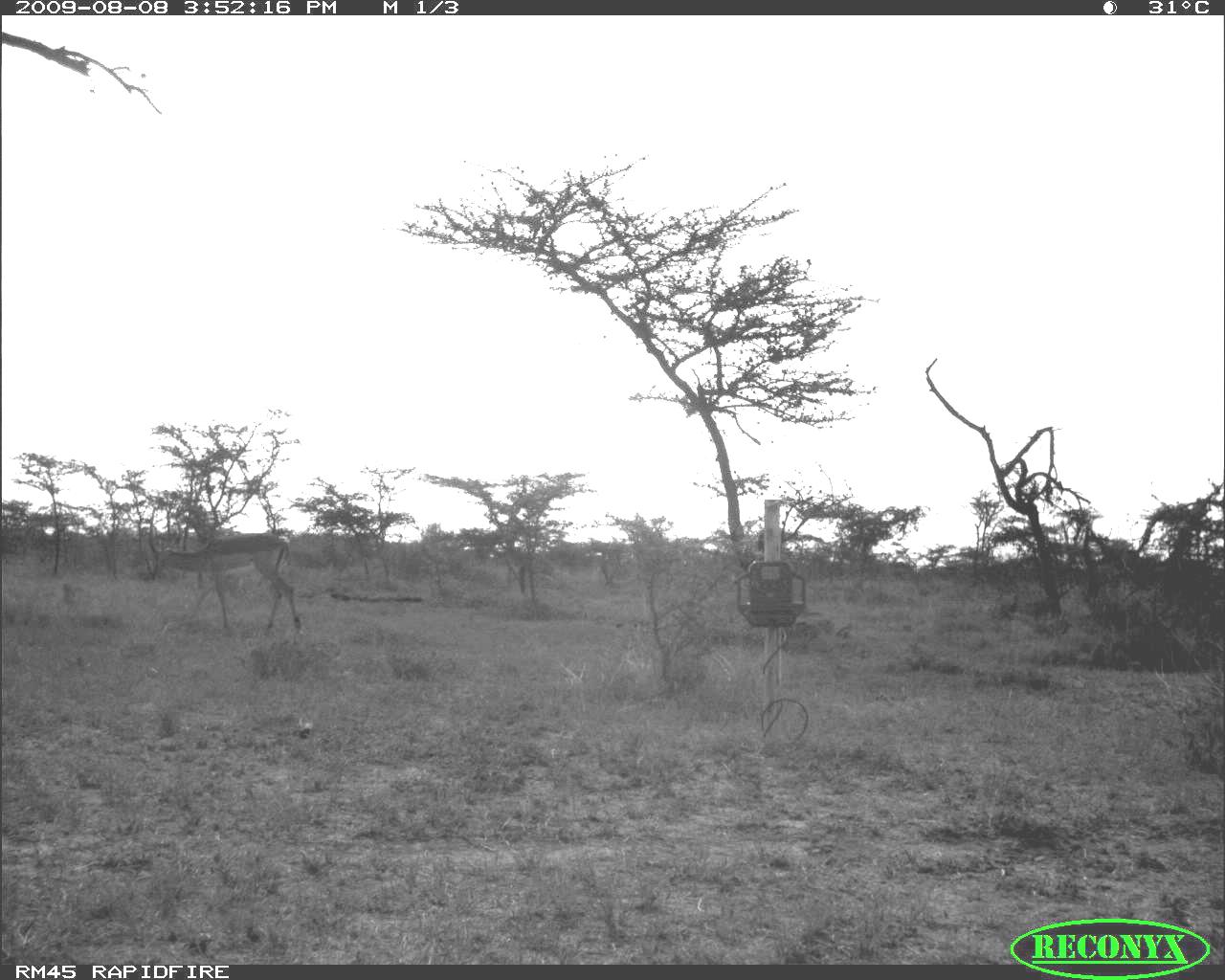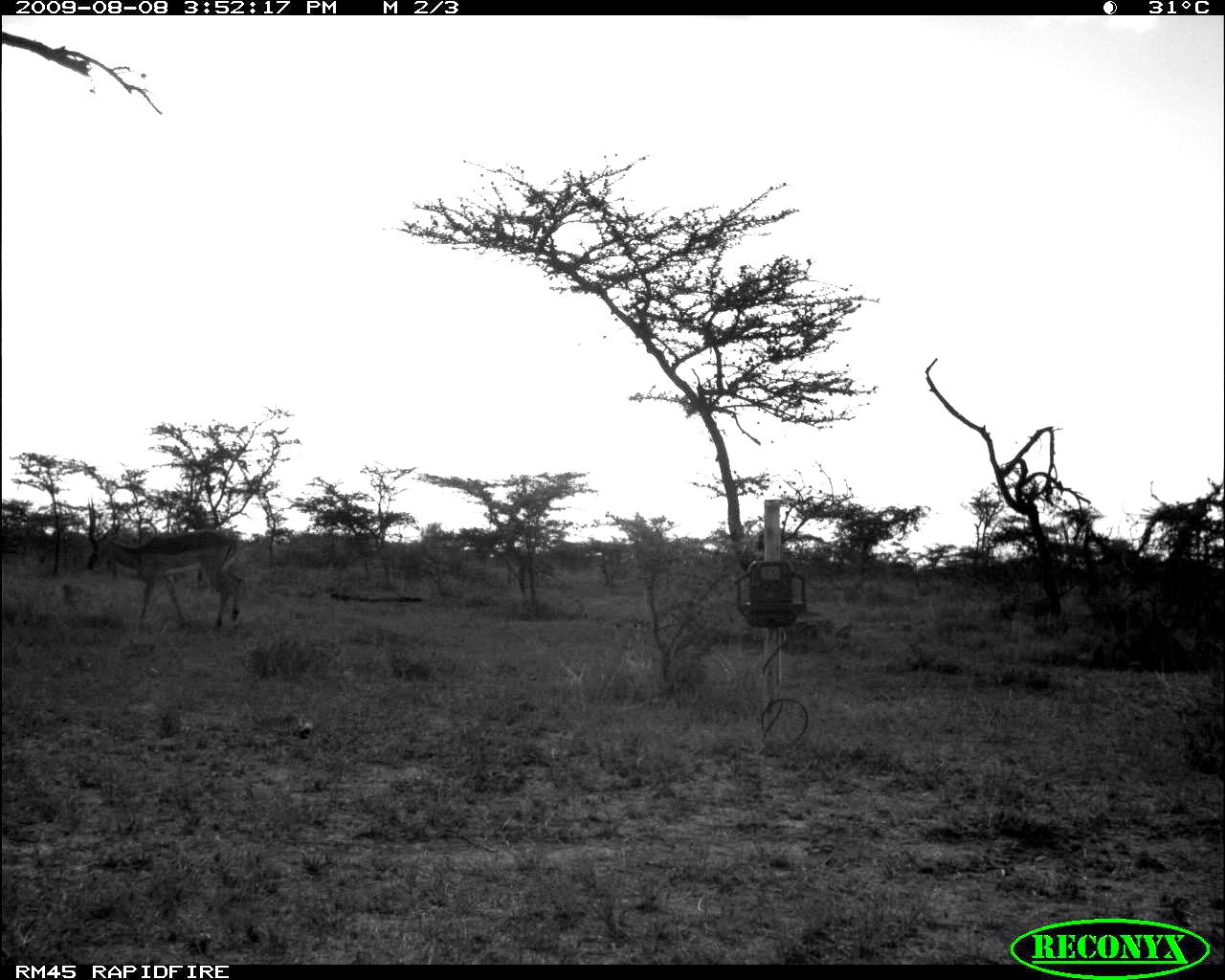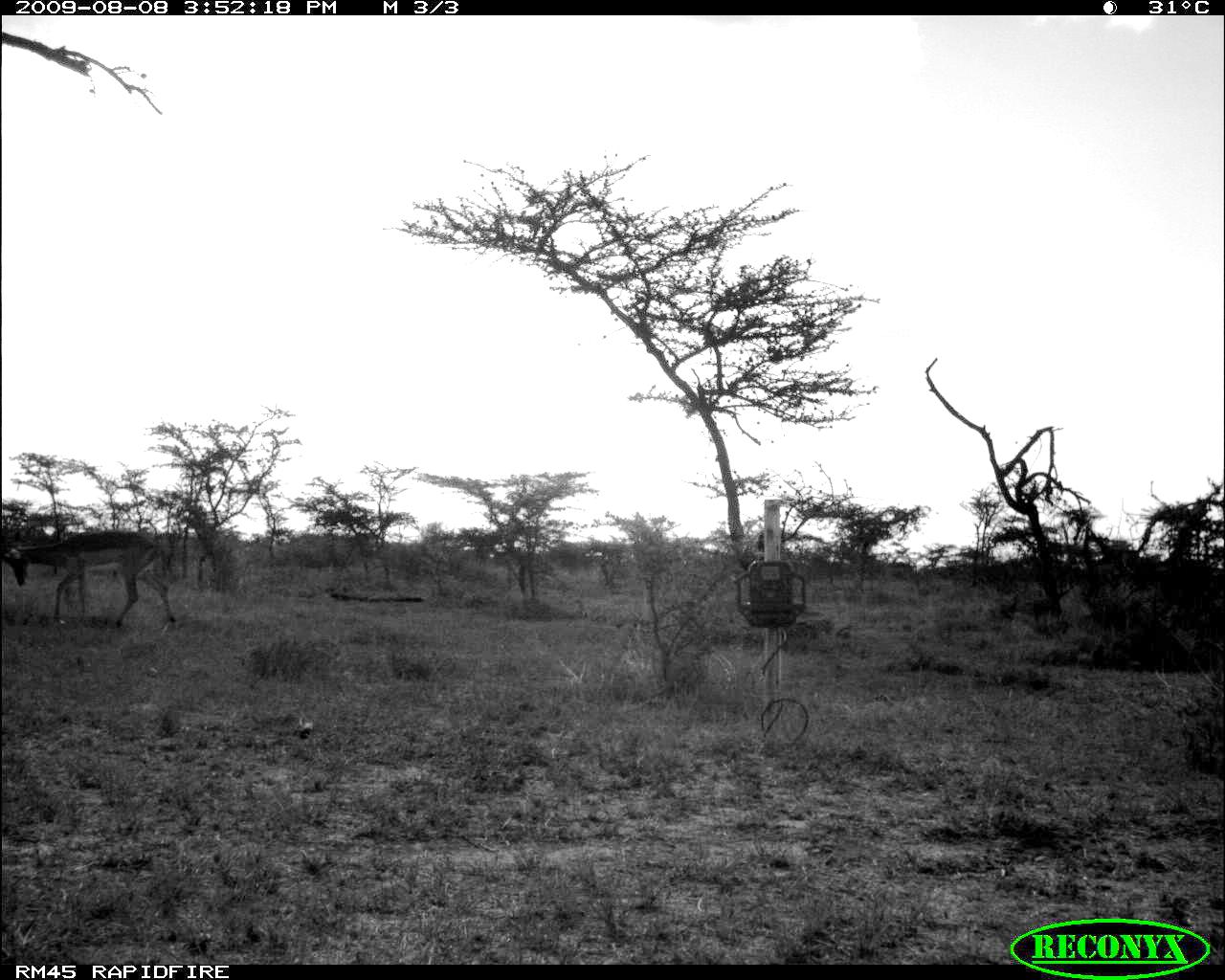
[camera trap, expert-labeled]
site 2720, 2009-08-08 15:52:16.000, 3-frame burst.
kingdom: Animalia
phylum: Chordata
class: Mammalia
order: Artiodactyla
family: Bovidae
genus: Aepyceros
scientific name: Aepyceros melampus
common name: impala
Aepyceros melampus (impala), count 1.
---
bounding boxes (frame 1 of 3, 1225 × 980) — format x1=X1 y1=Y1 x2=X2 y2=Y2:
aepyceros melampus: x1=148 y1=531 x2=300 y2=638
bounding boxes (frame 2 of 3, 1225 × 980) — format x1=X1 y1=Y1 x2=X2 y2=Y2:
aepyceros melampus: x1=84 y1=500 x2=244 y2=629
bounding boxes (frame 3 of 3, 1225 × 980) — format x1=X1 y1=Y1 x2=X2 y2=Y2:
aepyceros melampus: x1=0 y1=529 x2=177 y2=630